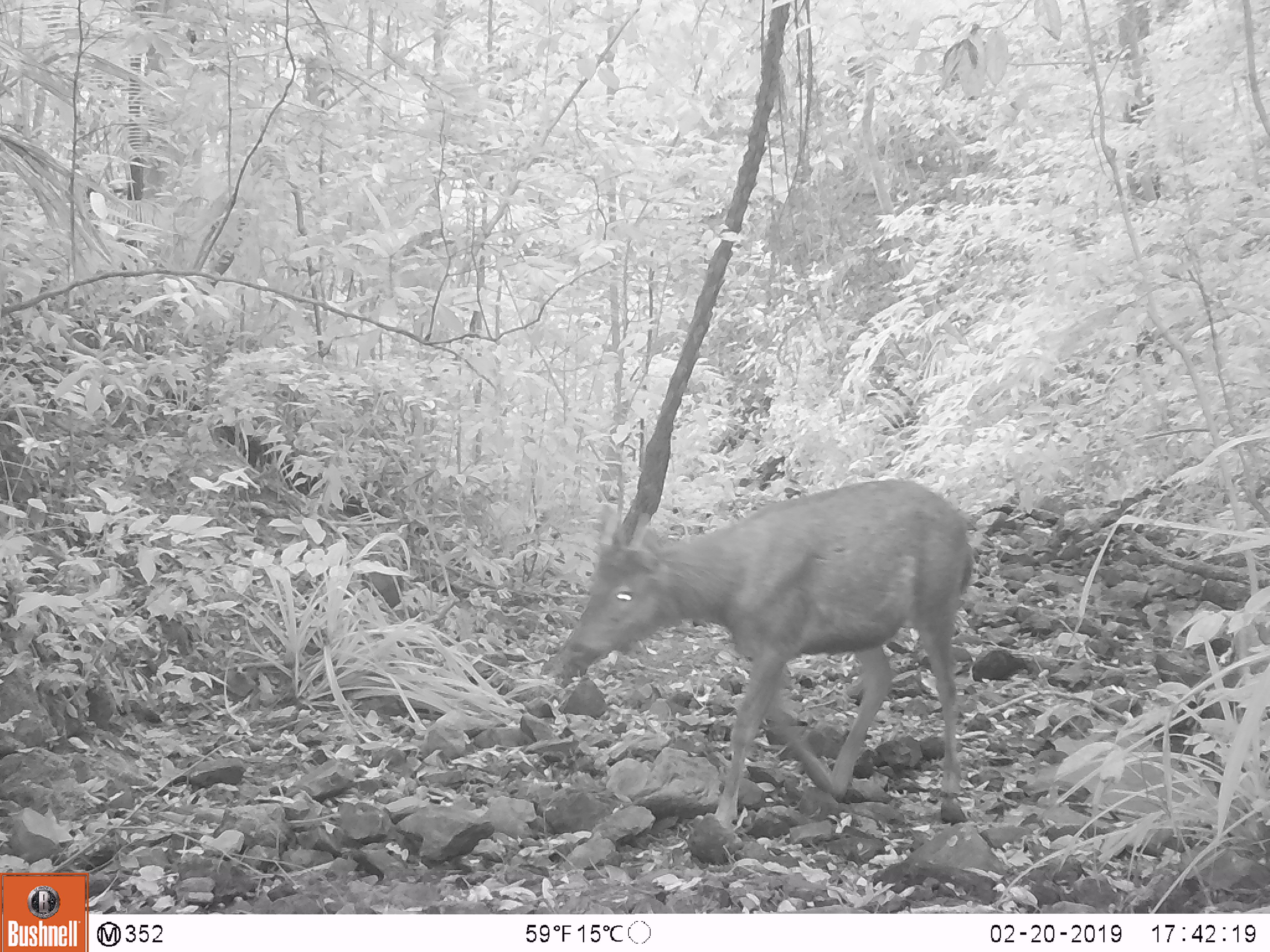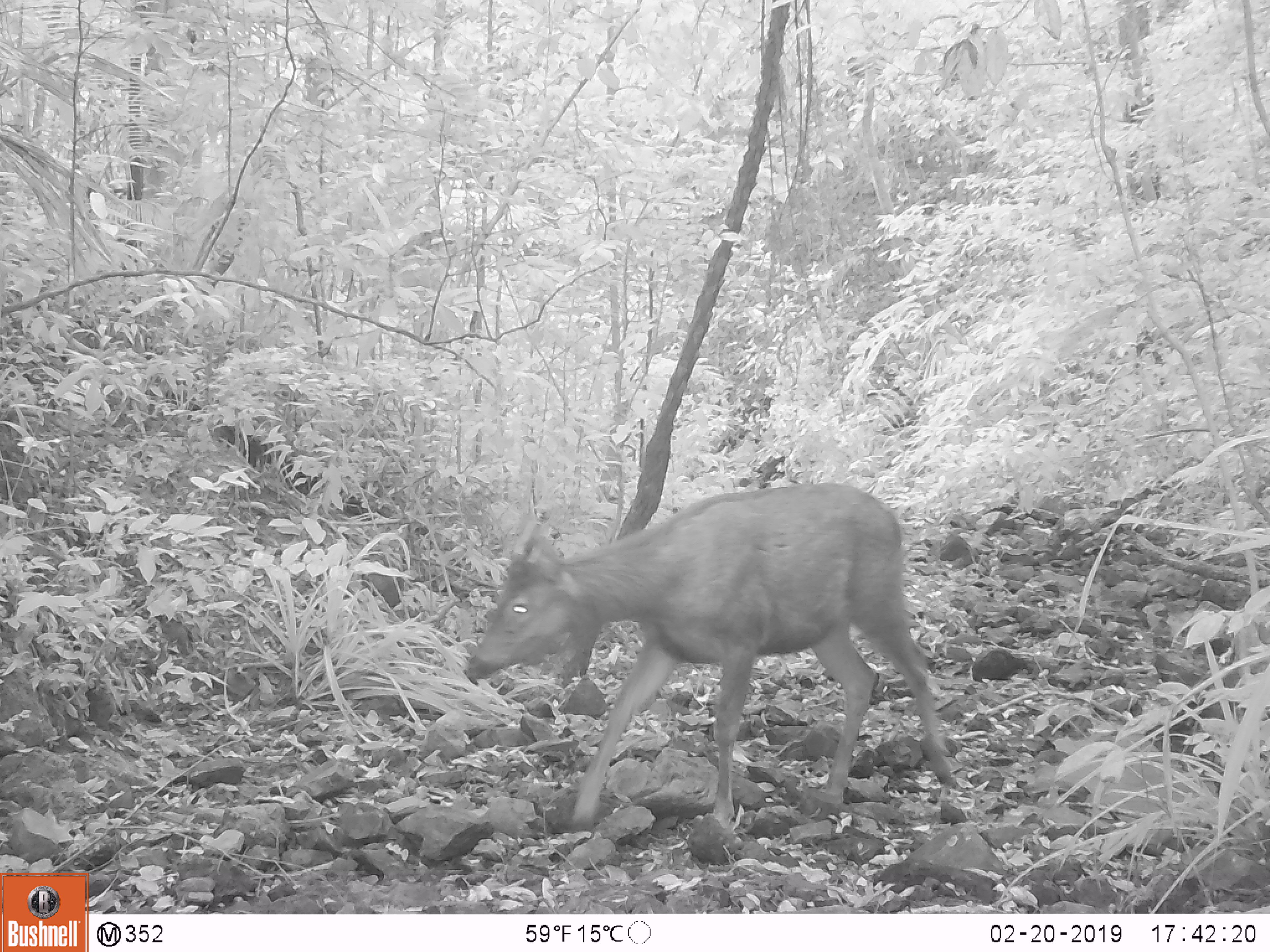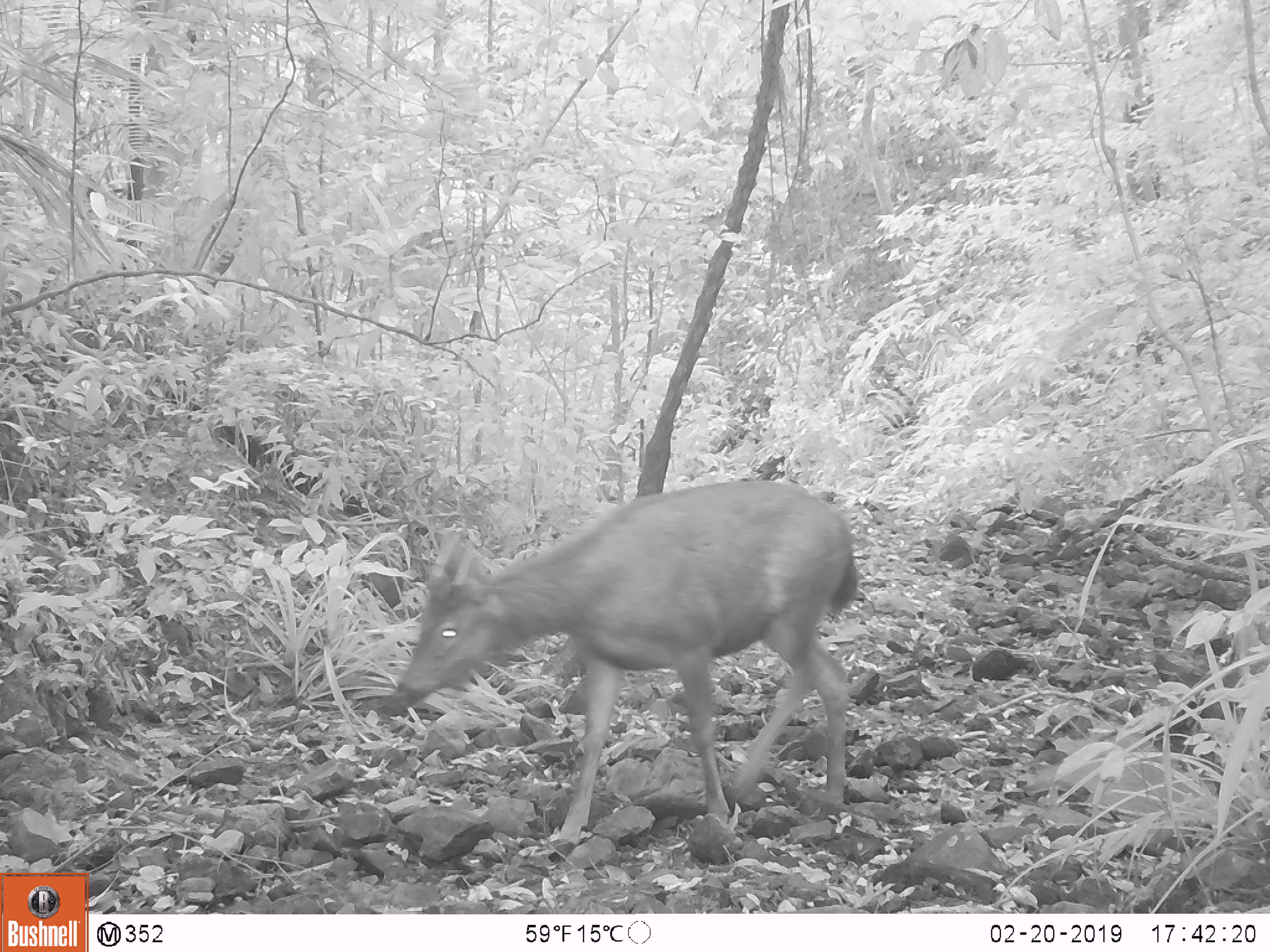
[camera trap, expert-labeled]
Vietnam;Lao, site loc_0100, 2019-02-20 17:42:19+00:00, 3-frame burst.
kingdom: Animalia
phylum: Chordata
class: Mammalia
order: Artiodactyla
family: Cervidae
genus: Rusa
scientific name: Rusa unicolor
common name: sambar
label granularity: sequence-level